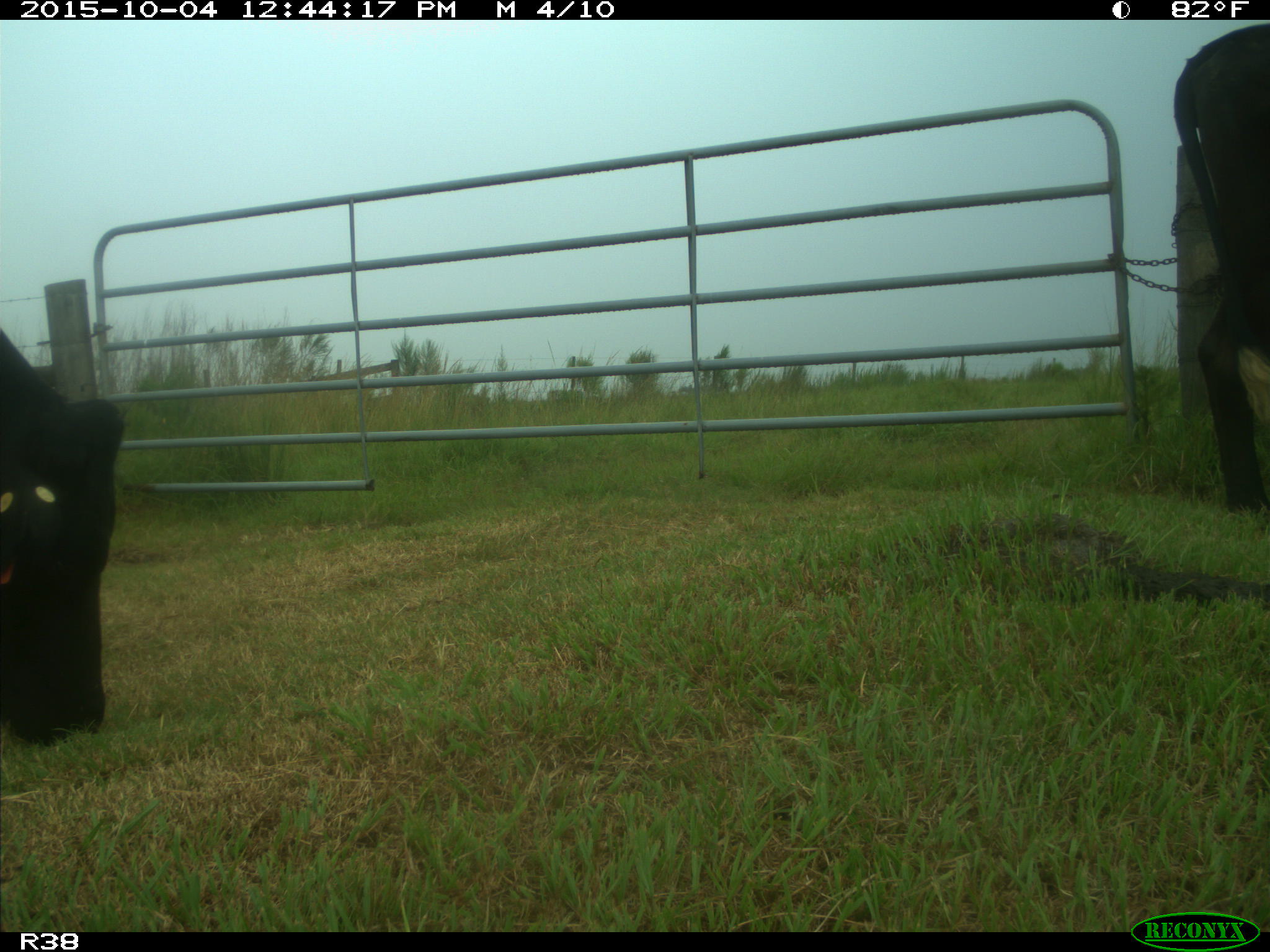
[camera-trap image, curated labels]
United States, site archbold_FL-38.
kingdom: Animalia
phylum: Chordata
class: Mammalia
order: Artiodactyla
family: Bovidae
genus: Bos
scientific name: Bos taurus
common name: domestic cow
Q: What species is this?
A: Bos taurus (domestic cow).